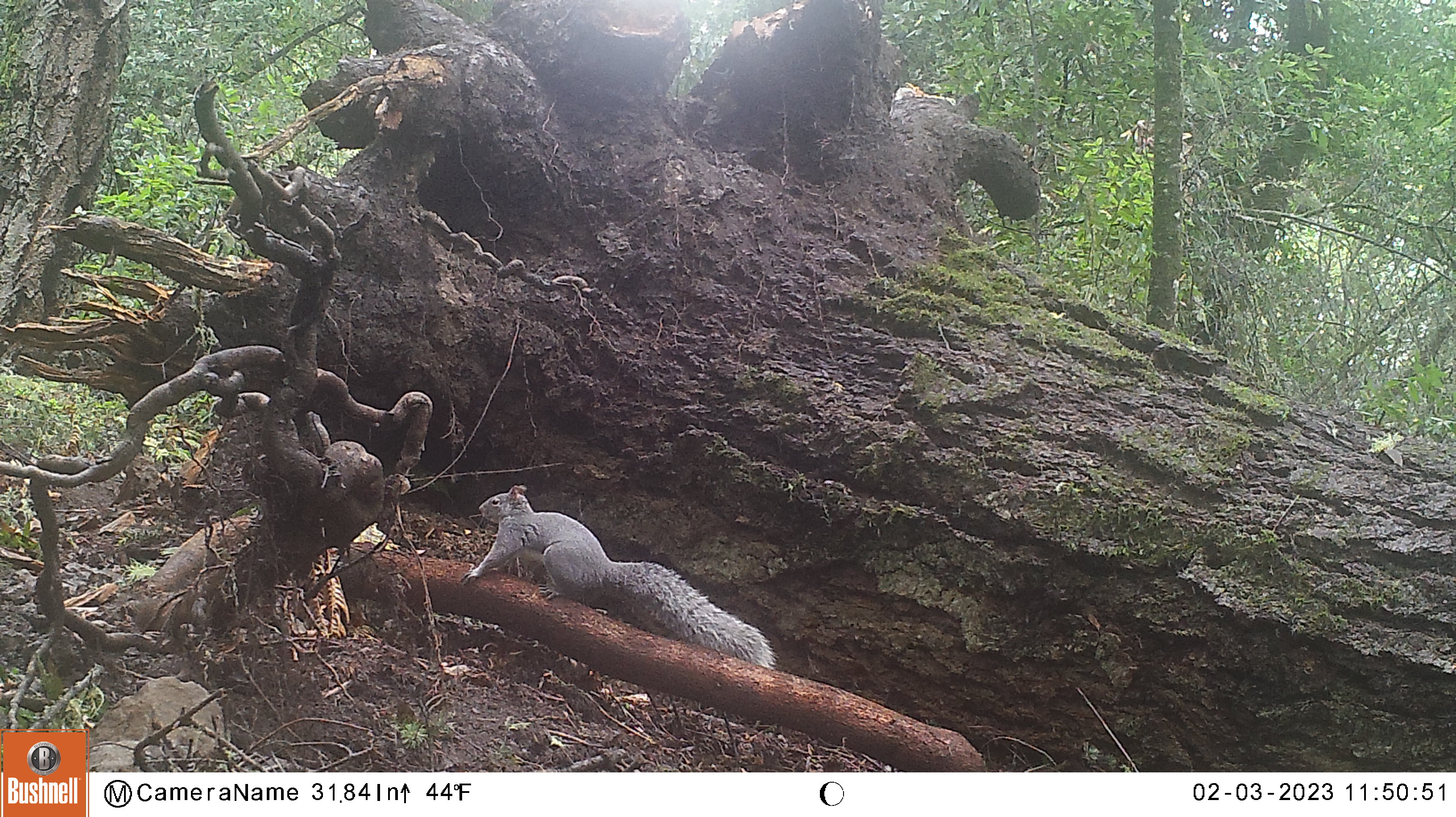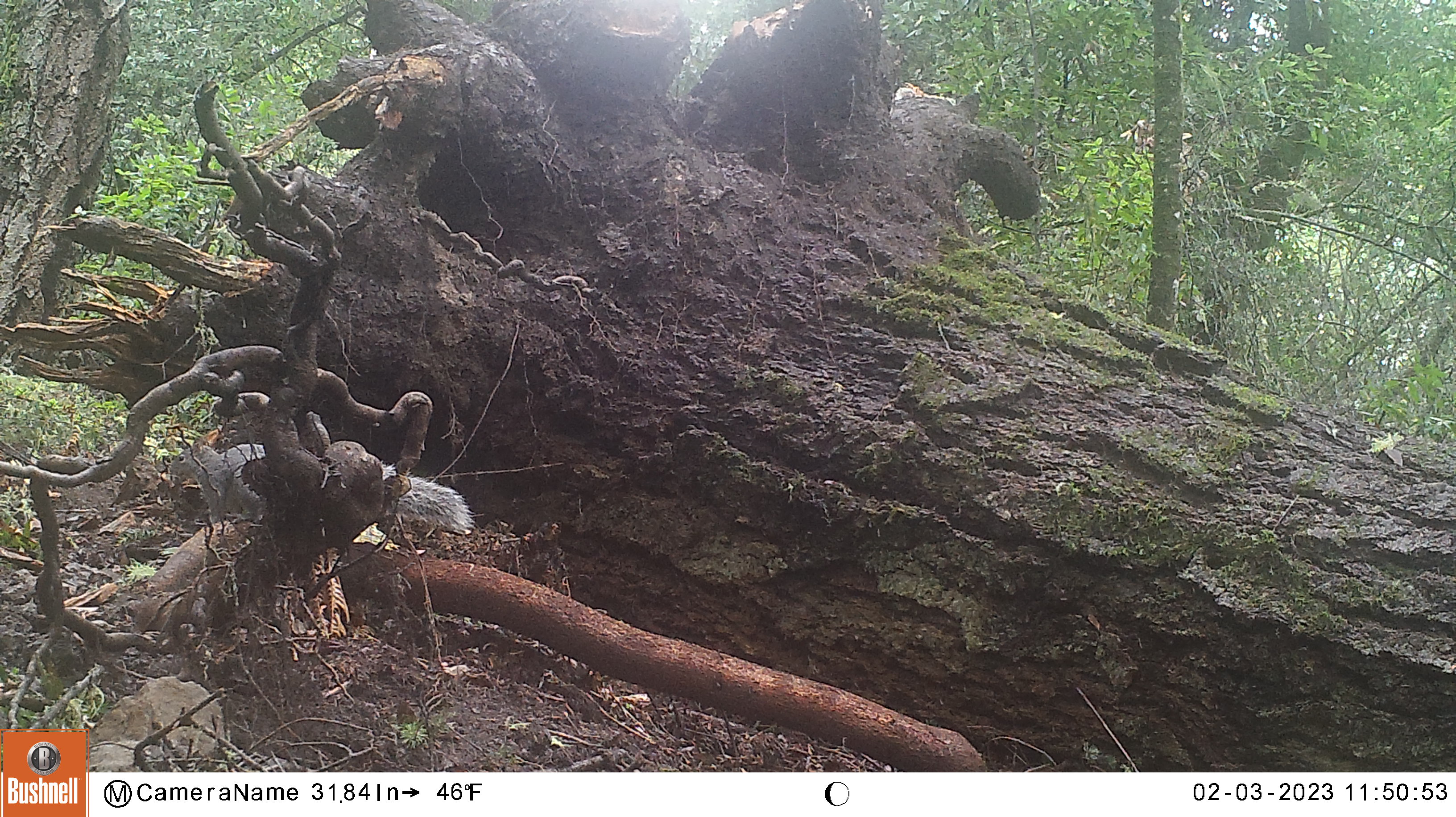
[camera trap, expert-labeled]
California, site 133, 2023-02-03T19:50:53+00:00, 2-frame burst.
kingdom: Animalia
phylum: Chordata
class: Mammalia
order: Rodentia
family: Sciuridae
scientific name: Sciuridae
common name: squirrel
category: unknown squirrel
Unknown squirrel (squirrel) (Sciuridae).